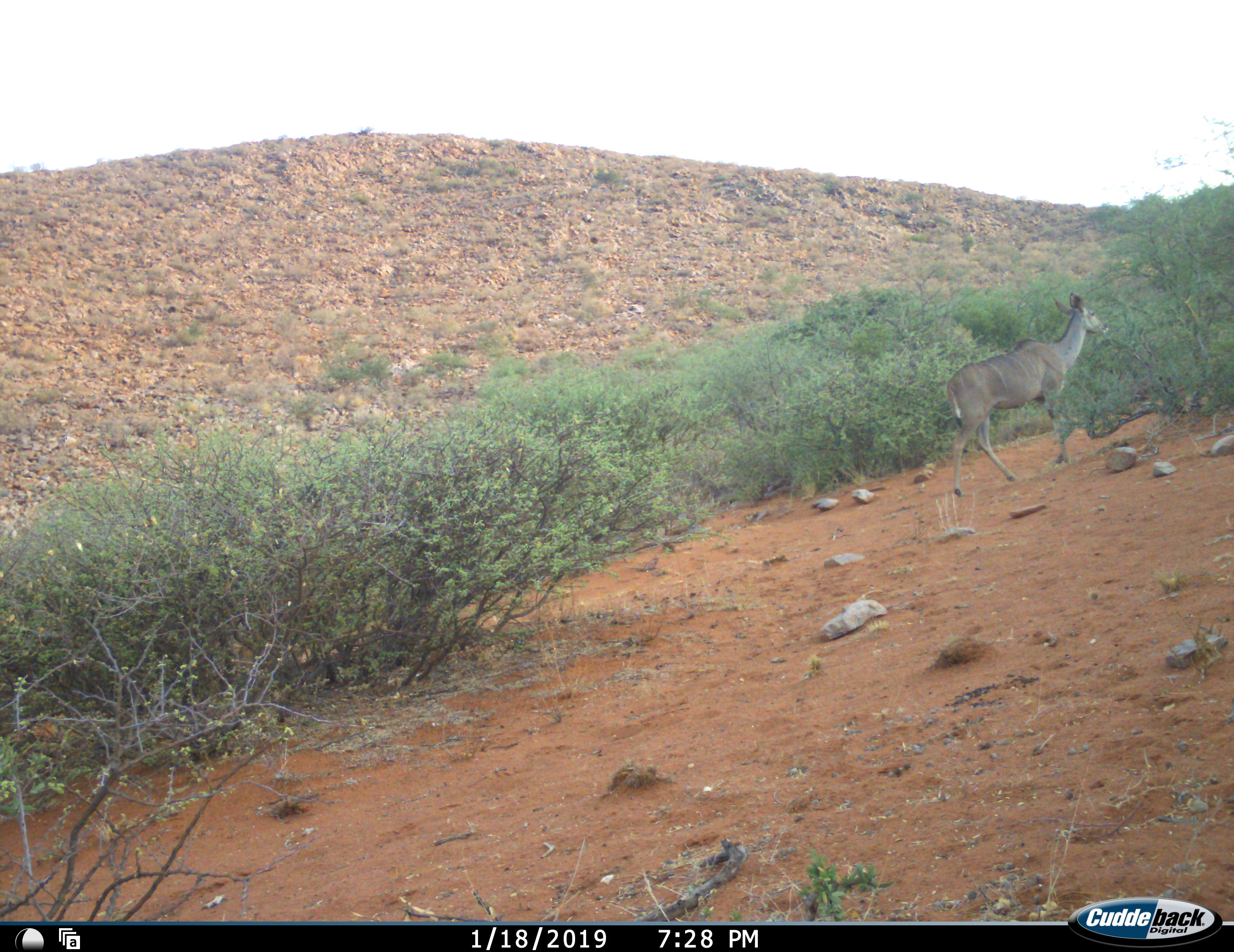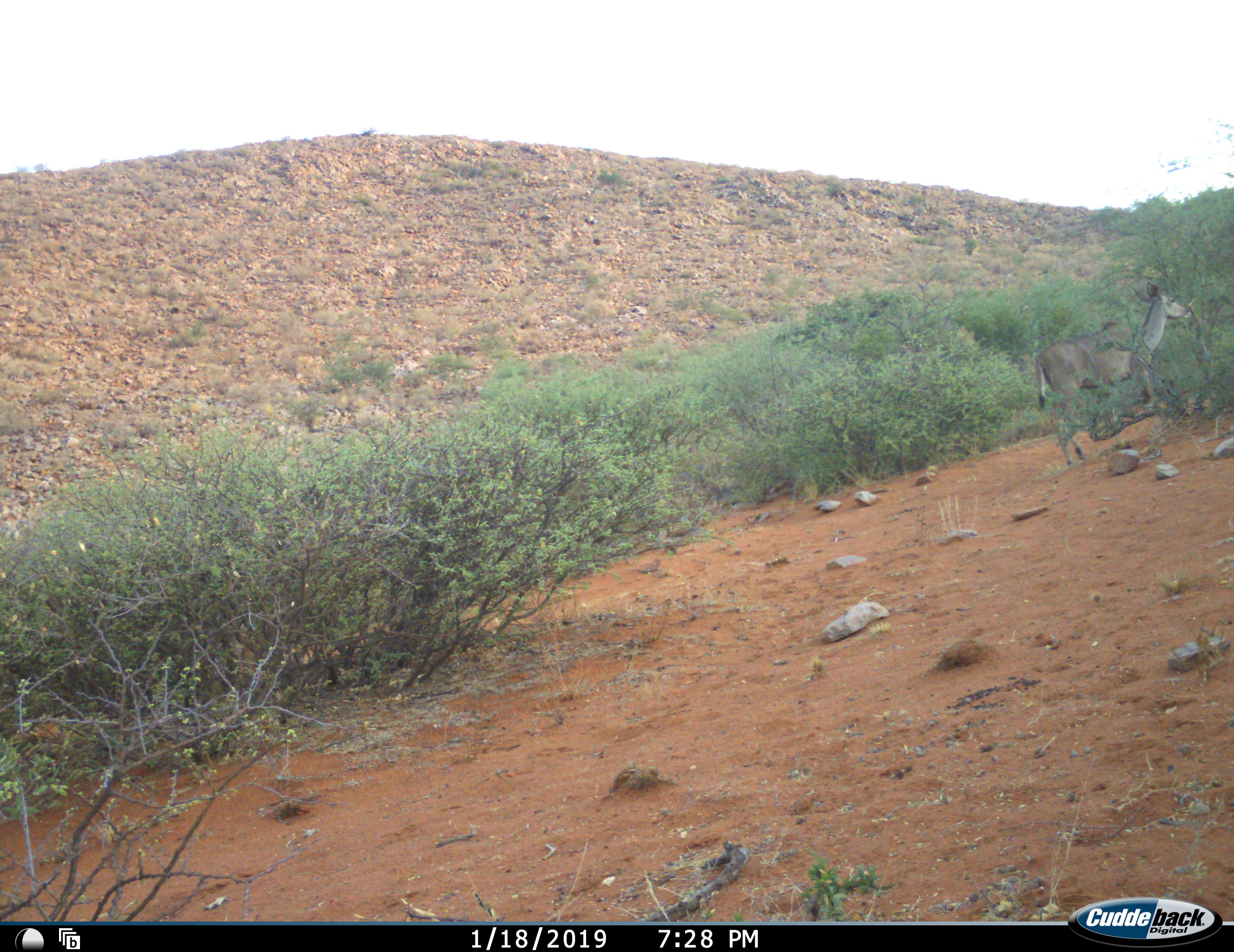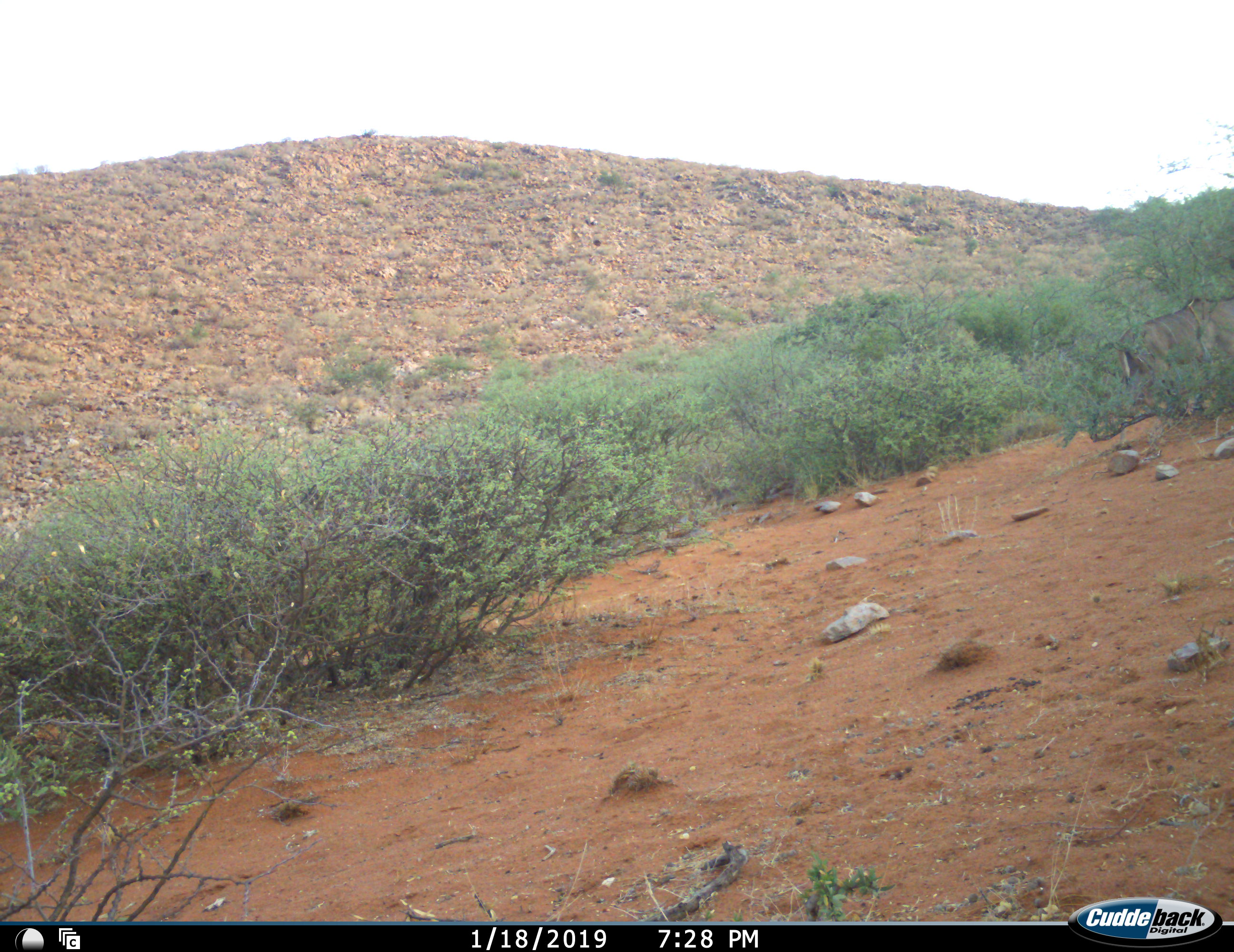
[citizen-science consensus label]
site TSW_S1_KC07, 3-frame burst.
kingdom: Animalia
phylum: Chordata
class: Mammalia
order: Artiodactyla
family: Bovidae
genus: Tragelaphus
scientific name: Tragelaphus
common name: kudu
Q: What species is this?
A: Kudu (Tragelaphus).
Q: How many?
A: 1.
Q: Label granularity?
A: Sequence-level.